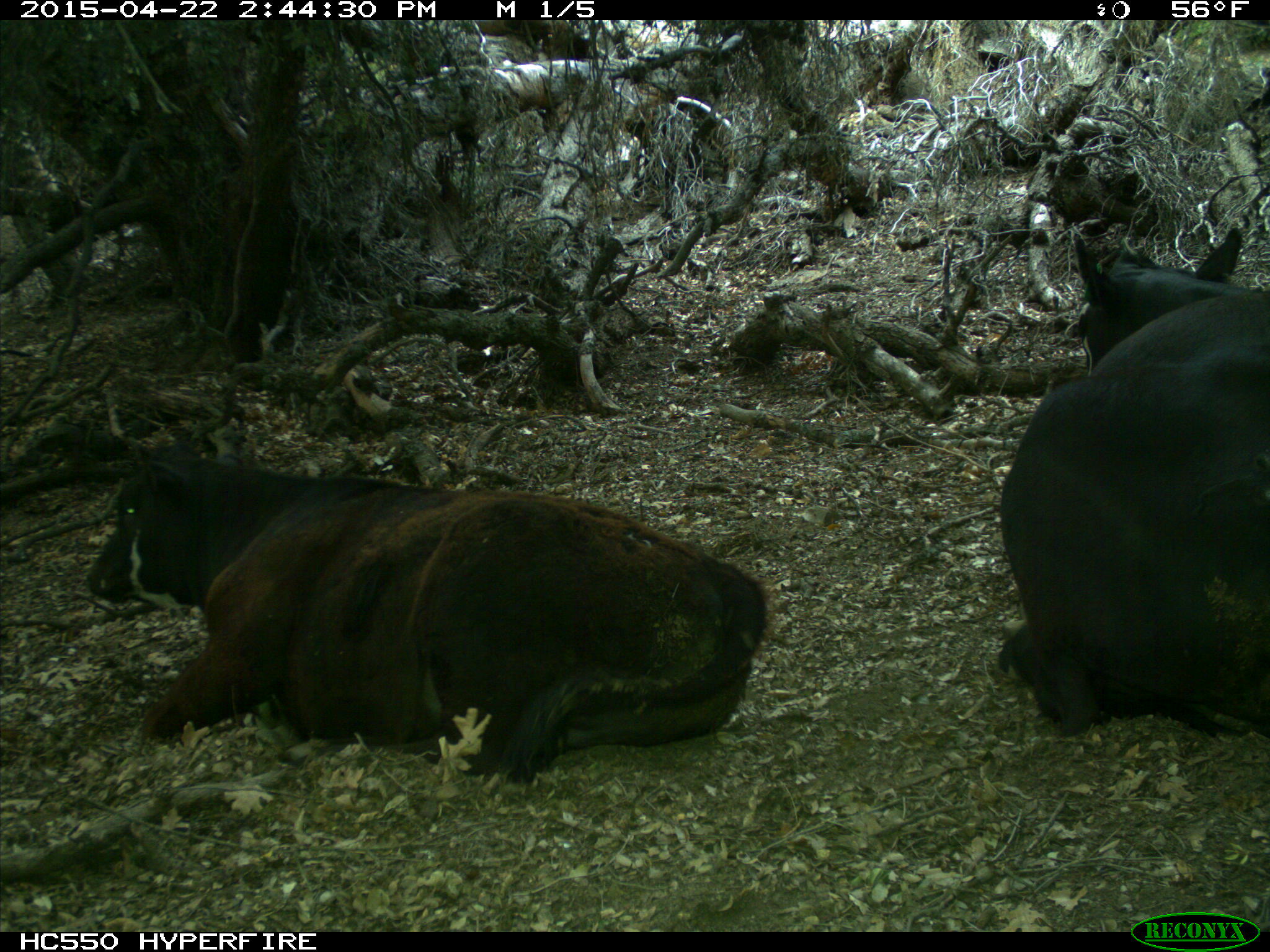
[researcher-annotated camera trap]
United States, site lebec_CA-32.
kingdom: Animalia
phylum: Chordata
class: Mammalia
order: Artiodactyla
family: Bovidae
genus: Bos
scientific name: Bos taurus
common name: domestic cow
Bos taurus (domestic cow).